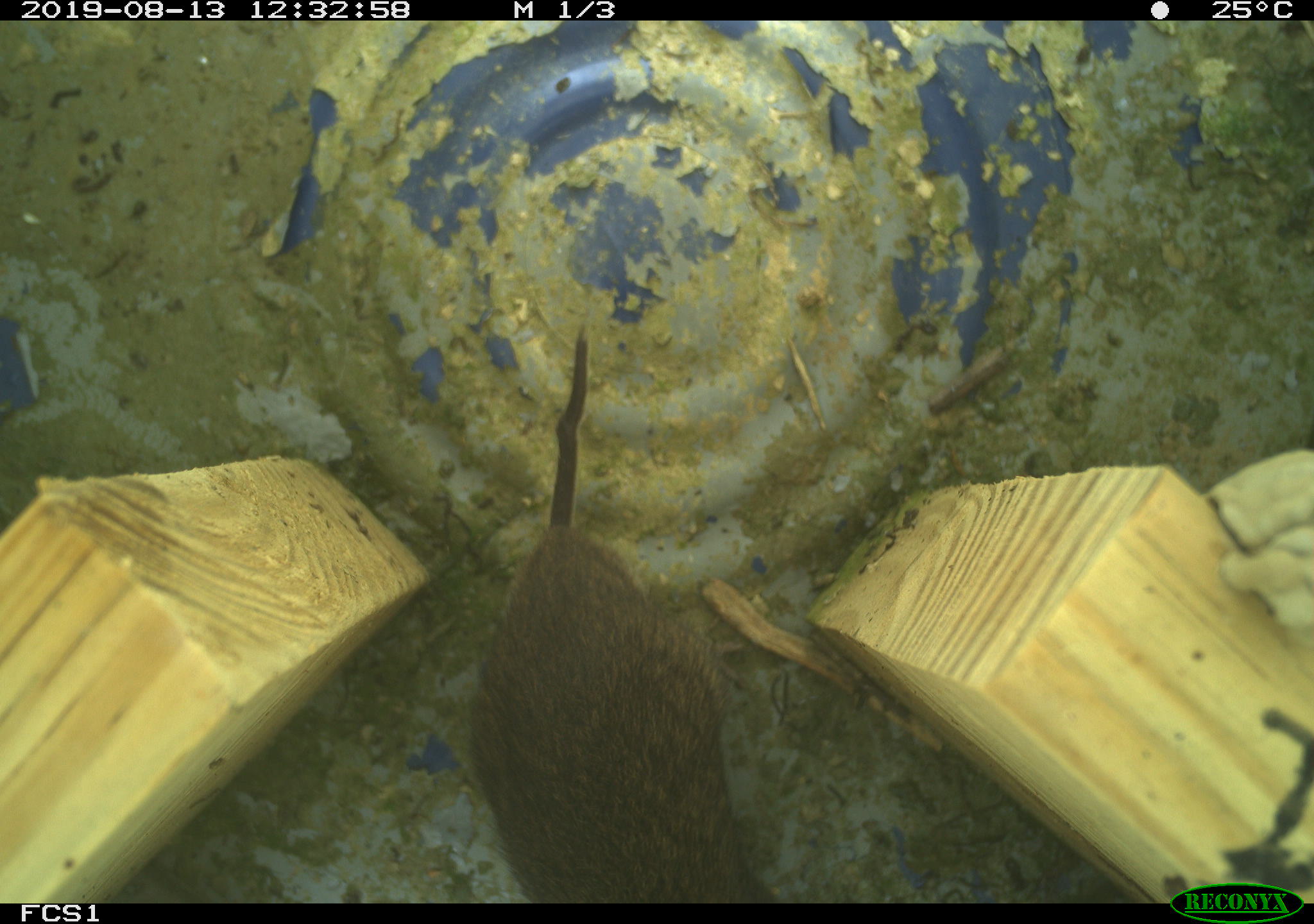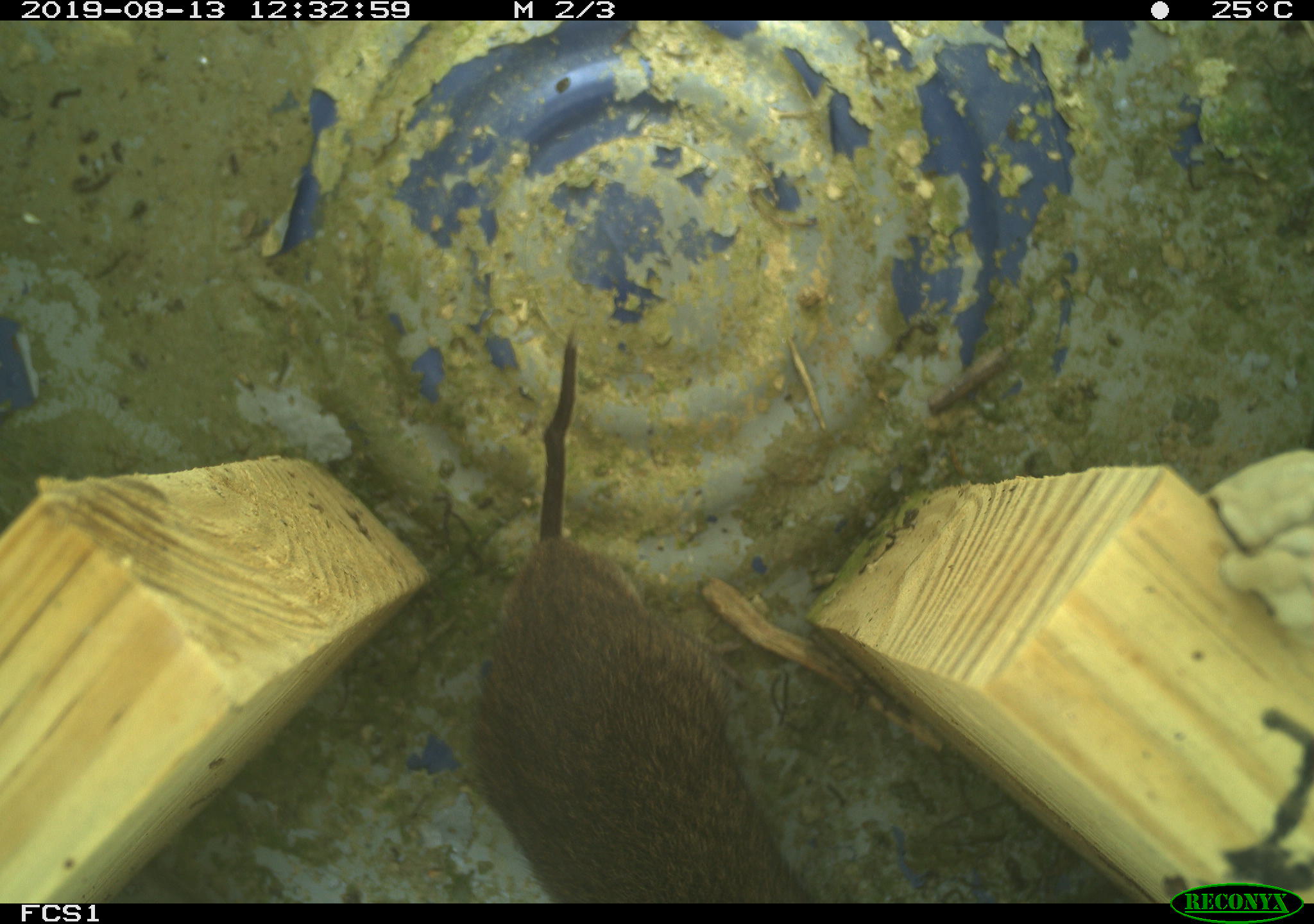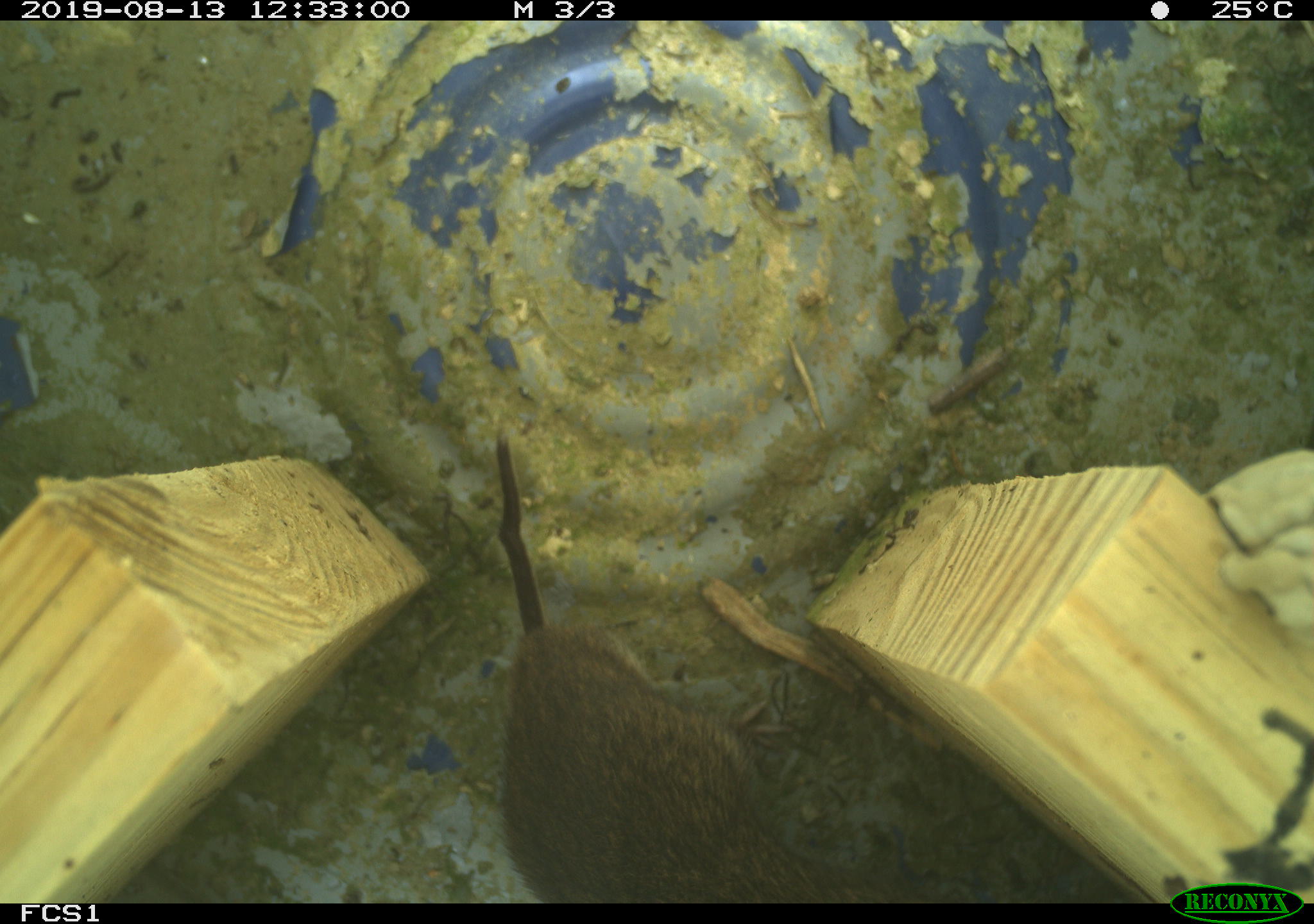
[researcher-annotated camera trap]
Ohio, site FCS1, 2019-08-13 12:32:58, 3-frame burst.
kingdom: Animalia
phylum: Chordata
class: Mammalia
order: Rodentia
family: Cricetidae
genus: Microtus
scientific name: Microtus pennsylvanicus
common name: meadow vole